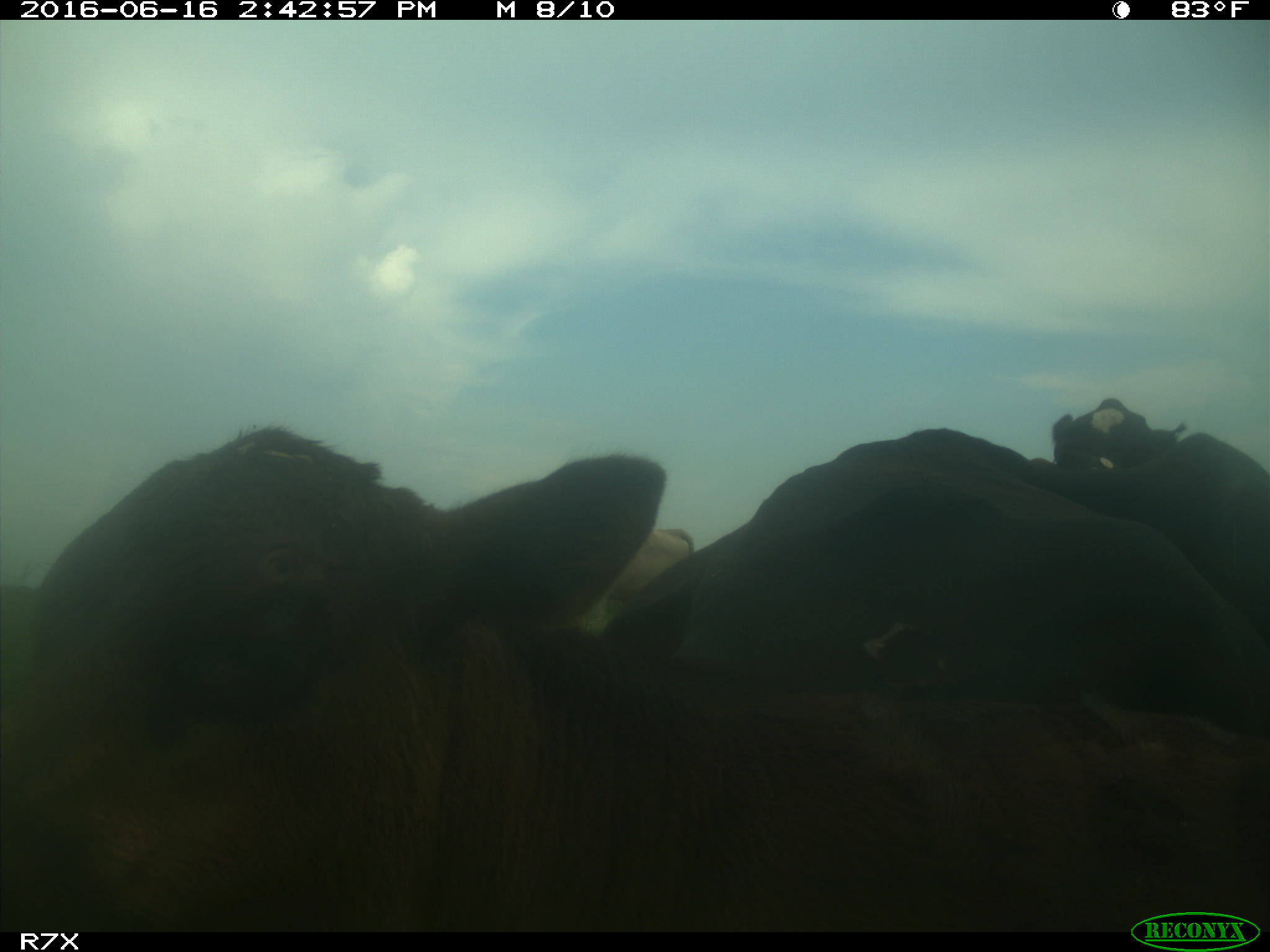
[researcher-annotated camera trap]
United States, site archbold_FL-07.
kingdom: Animalia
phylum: Chordata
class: Mammalia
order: Artiodactyla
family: Bovidae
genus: Bos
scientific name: Bos taurus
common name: domestic cow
Bos taurus (domestic cow).